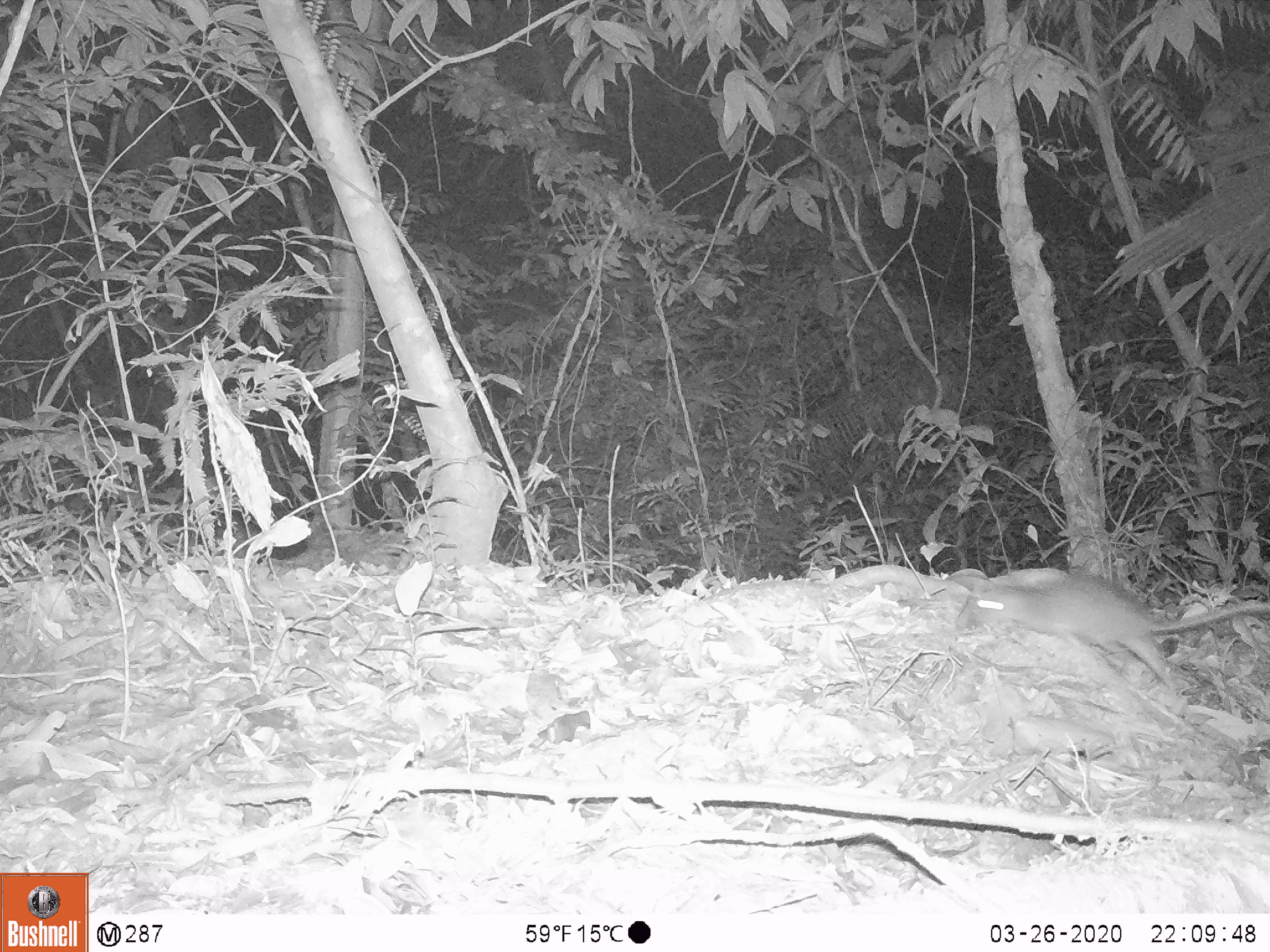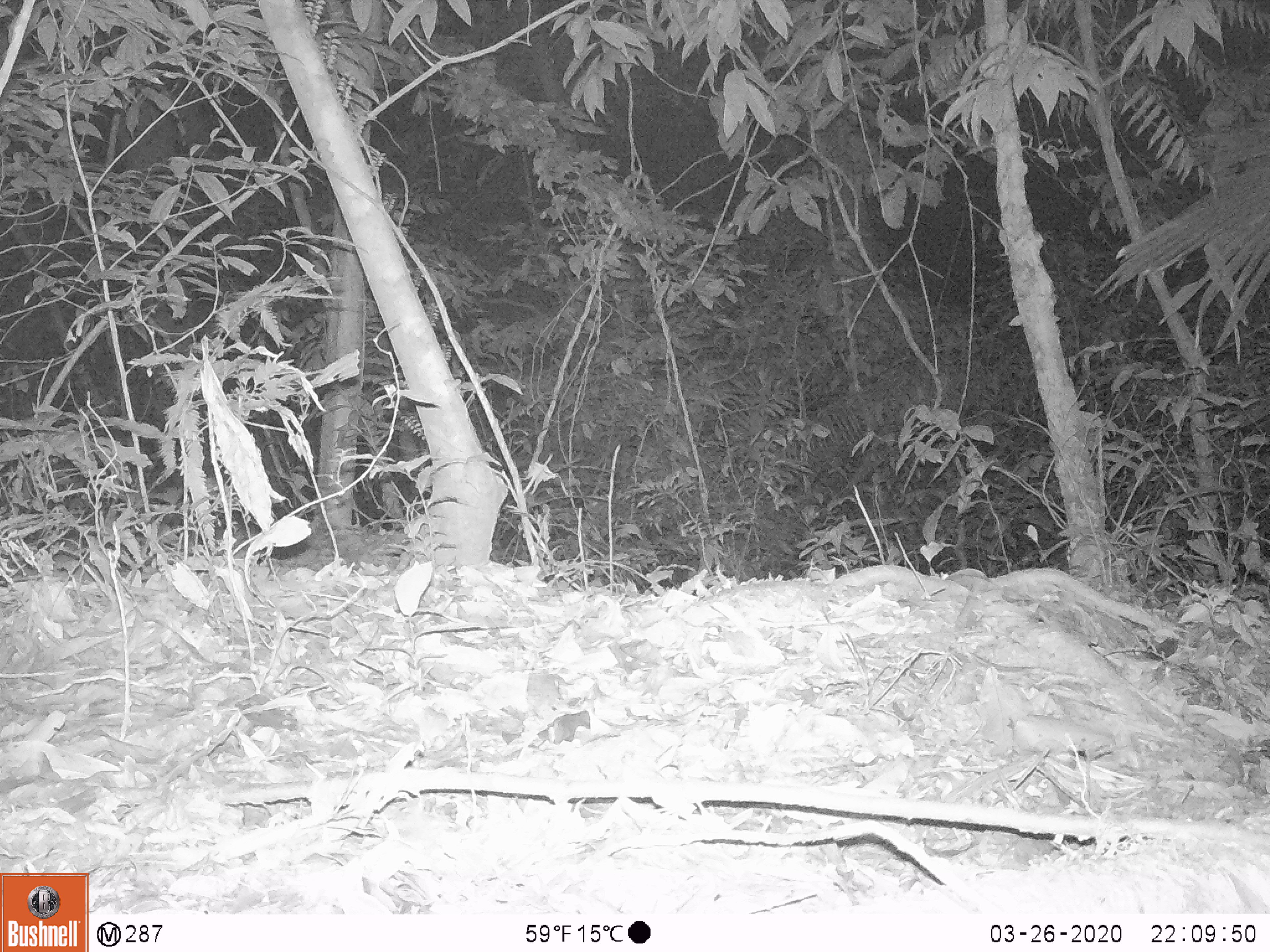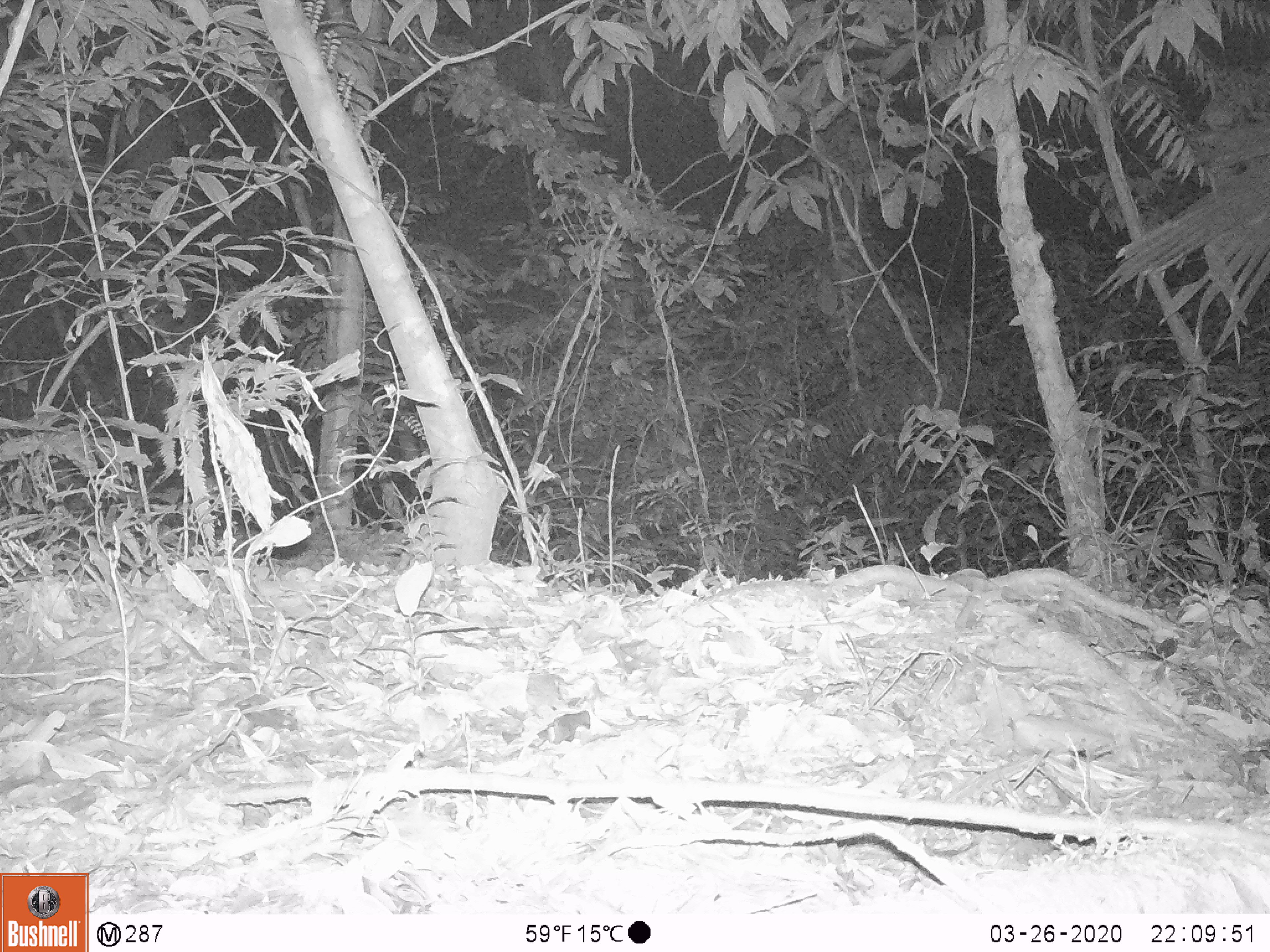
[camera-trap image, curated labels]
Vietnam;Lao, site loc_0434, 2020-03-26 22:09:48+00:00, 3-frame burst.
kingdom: Animalia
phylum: Chordata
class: Mammalia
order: Rodentia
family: Muridae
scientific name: Muridae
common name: old-world mice and rats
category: unidentified murid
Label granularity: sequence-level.